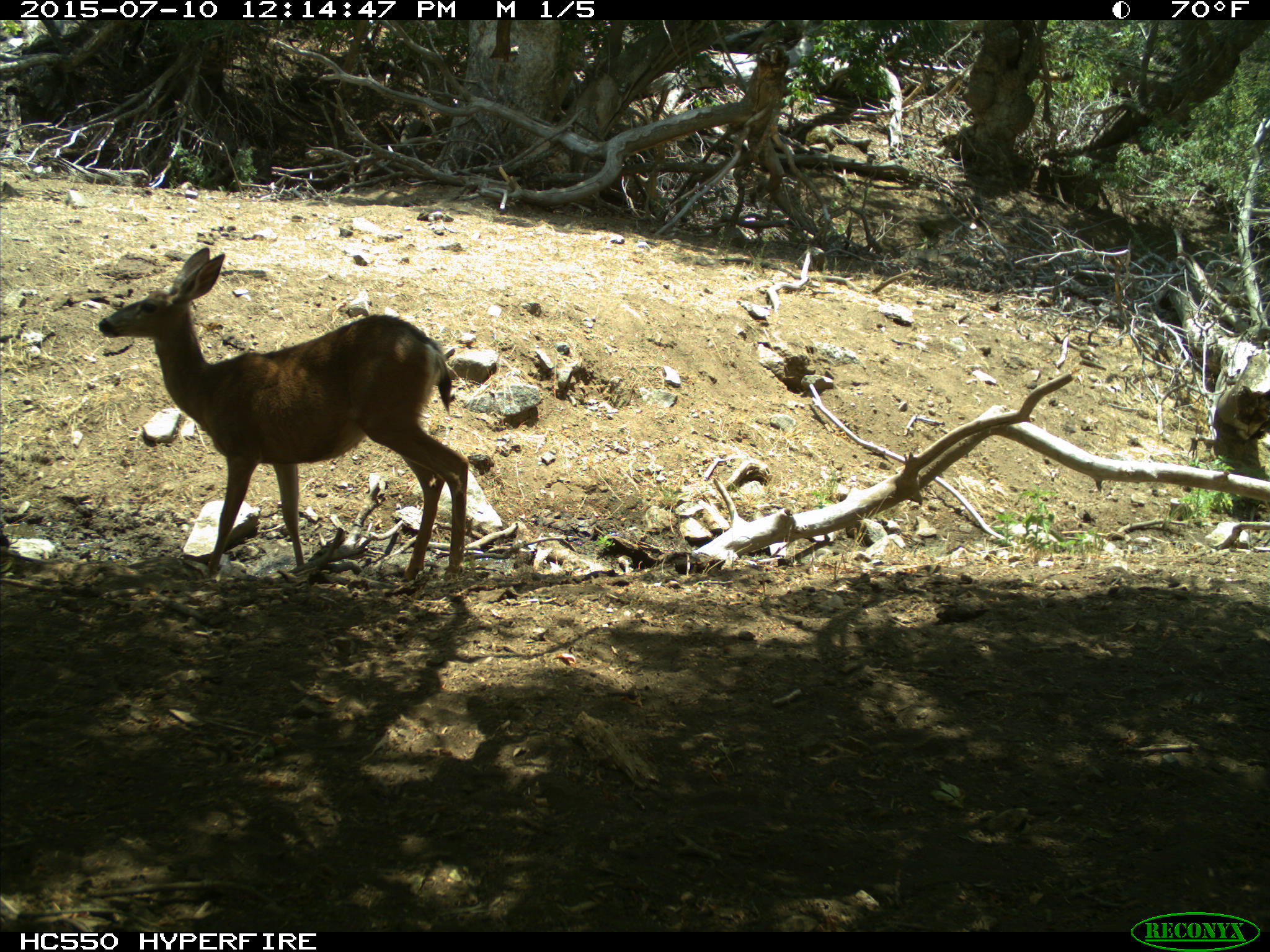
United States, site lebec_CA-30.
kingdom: Animalia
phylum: Chordata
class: Mammalia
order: Artiodactyla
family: Cervidae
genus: Odocoileus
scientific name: Odocoileus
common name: deer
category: unidentified deer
Unidentified deer (deer) (Odocoileus).